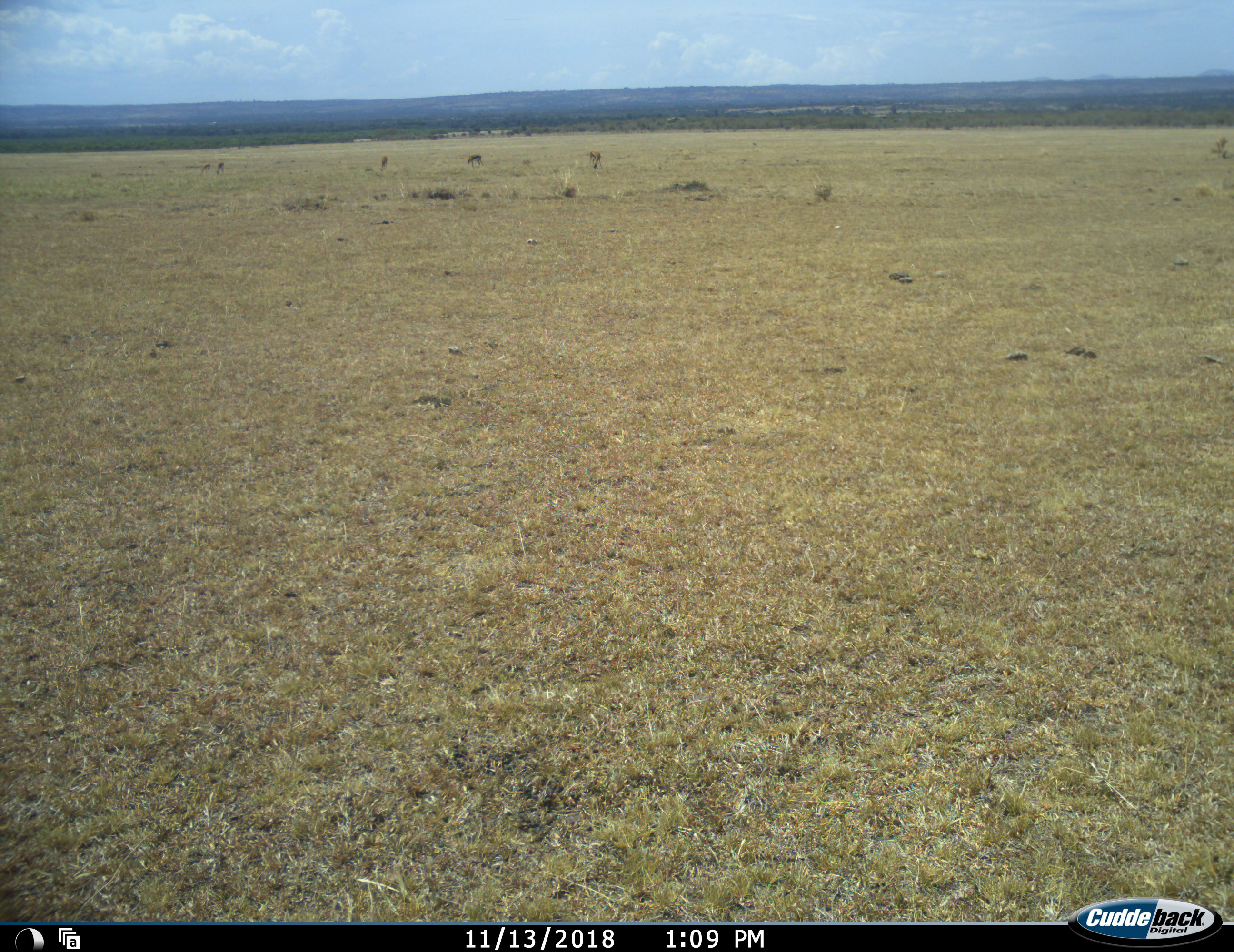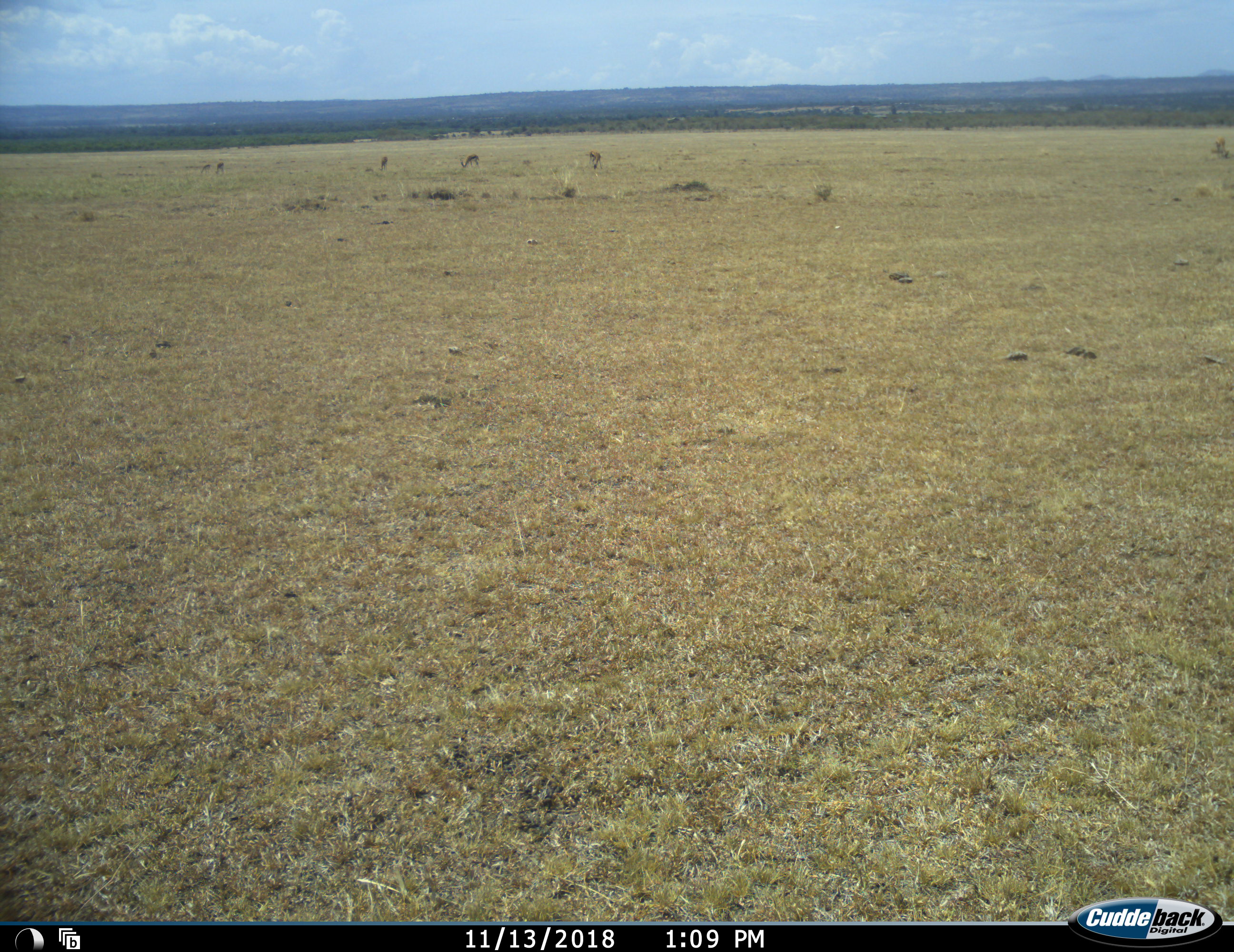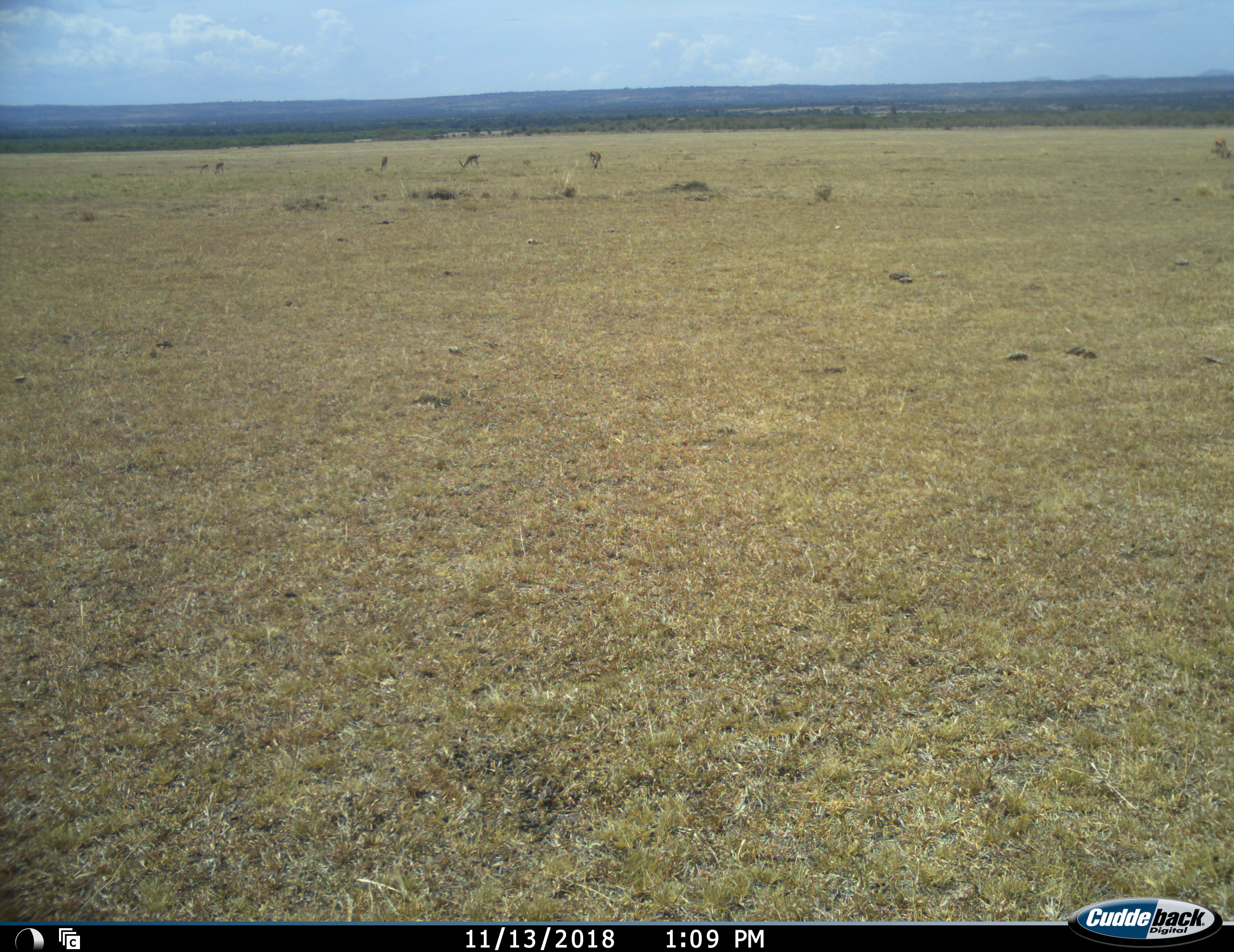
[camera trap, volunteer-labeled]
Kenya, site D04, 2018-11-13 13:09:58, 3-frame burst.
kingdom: Animalia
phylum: Chordata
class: Mammalia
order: Artiodactyla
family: Bovidae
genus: Eudorcas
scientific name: Eudorcas thomsonii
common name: thomson's gazelle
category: gazellethomsons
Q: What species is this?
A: Gazellethomsons (thomson's gazelle) (Eudorcas thomsonii).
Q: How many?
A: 5.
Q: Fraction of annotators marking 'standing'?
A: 50%.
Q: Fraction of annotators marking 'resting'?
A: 0%.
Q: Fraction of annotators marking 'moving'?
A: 0%.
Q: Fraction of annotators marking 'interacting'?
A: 25%.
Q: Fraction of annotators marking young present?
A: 0%.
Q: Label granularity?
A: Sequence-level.